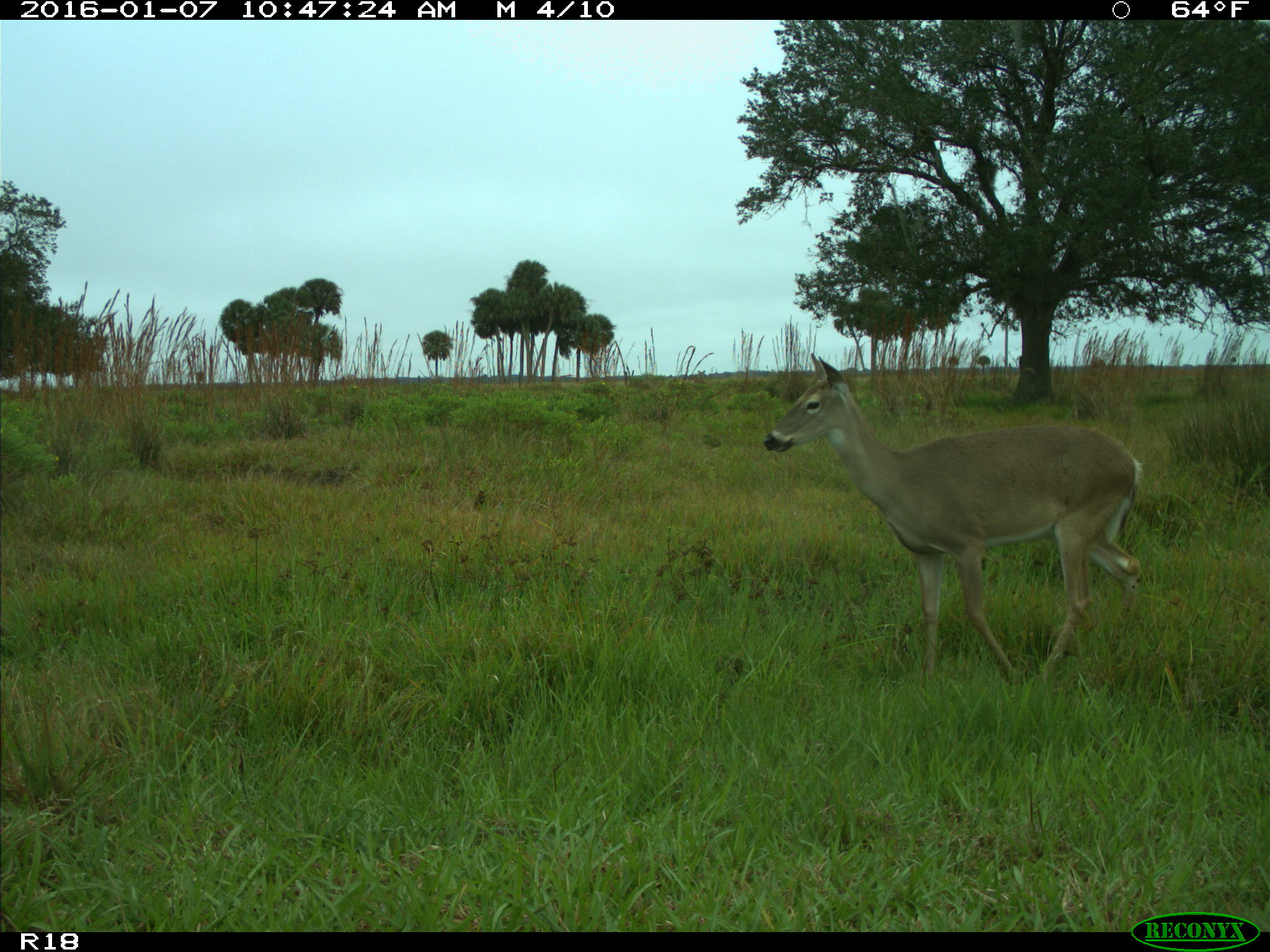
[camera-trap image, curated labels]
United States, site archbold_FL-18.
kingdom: Animalia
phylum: Chordata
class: Mammalia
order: Artiodactyla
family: Cervidae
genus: Odocoileus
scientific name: Odocoileus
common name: deer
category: unidentified deer